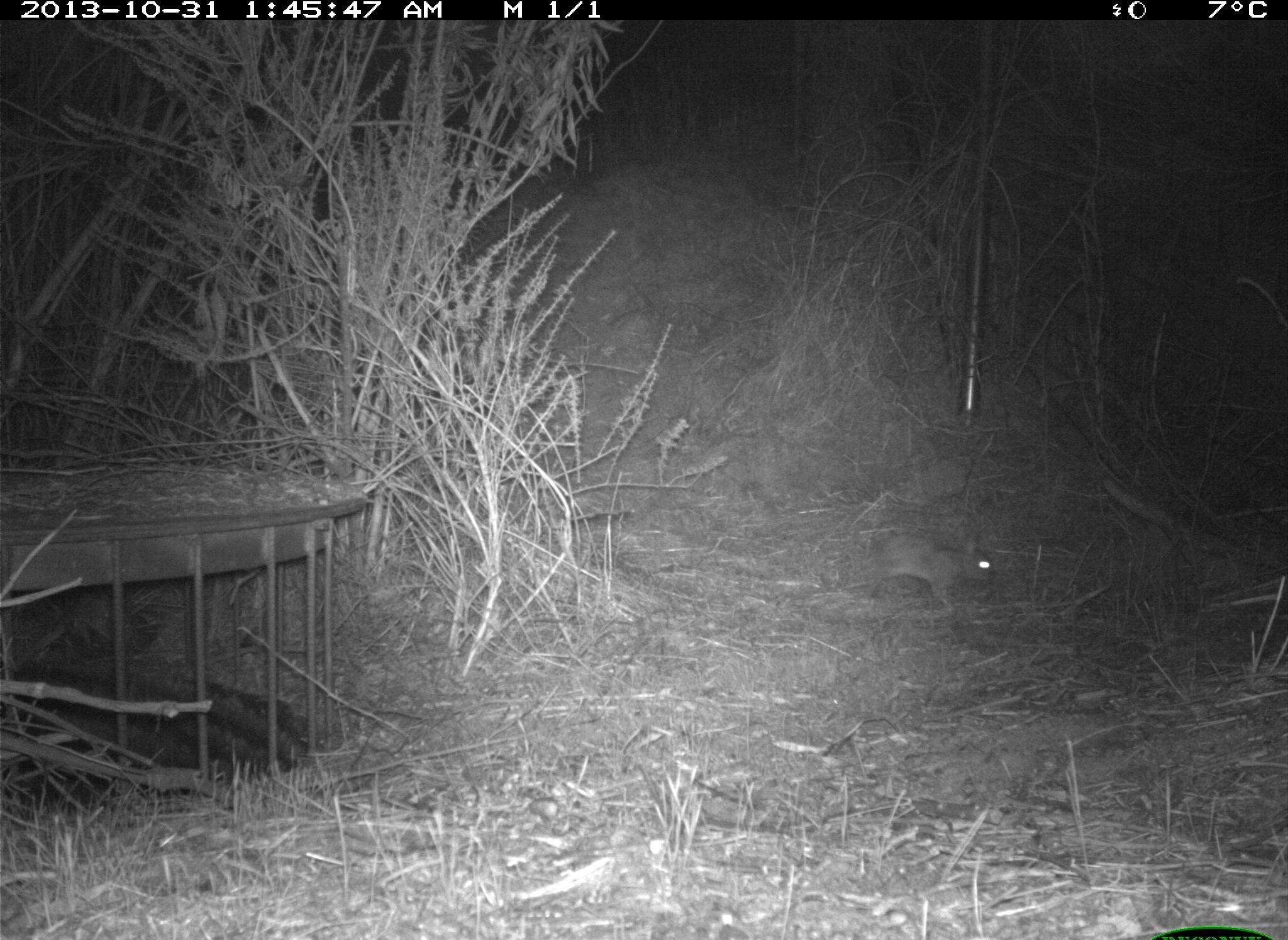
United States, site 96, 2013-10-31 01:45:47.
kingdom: Animalia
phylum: Chordata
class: Mammalia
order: Lagomorpha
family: Leporidae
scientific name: Leporidae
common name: rabbits and hares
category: rabbit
Rabbit (rabbits and hares) (Leporidae).